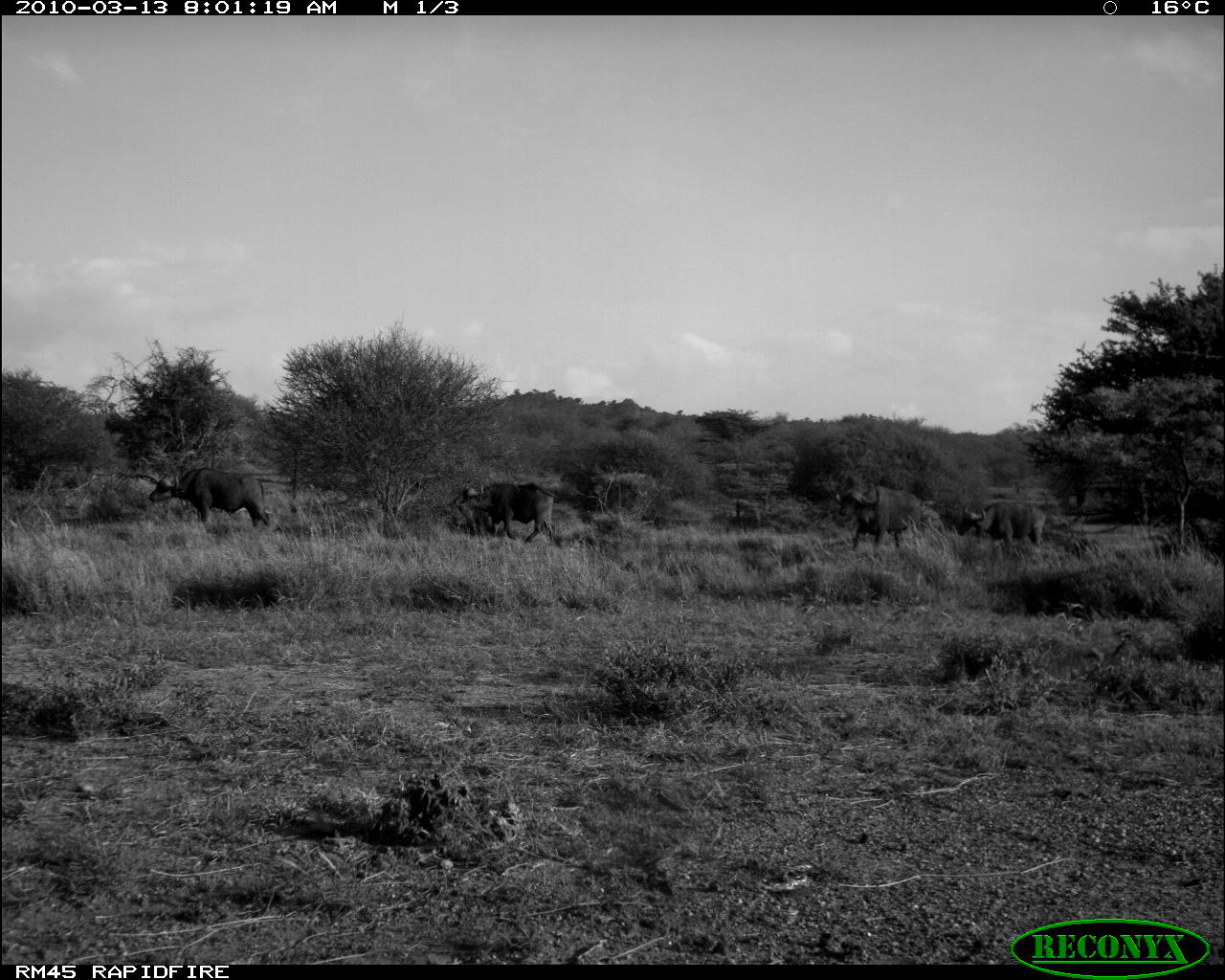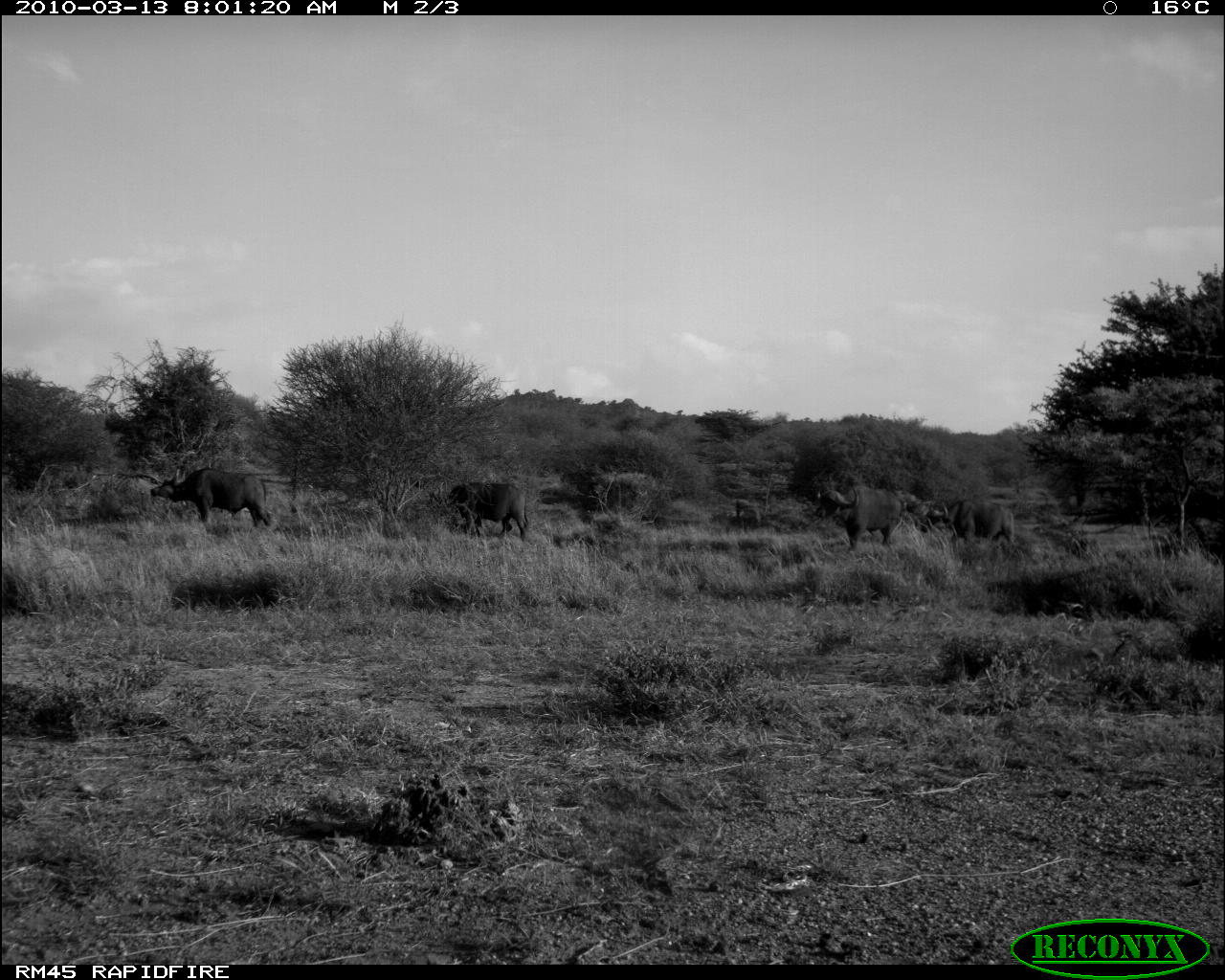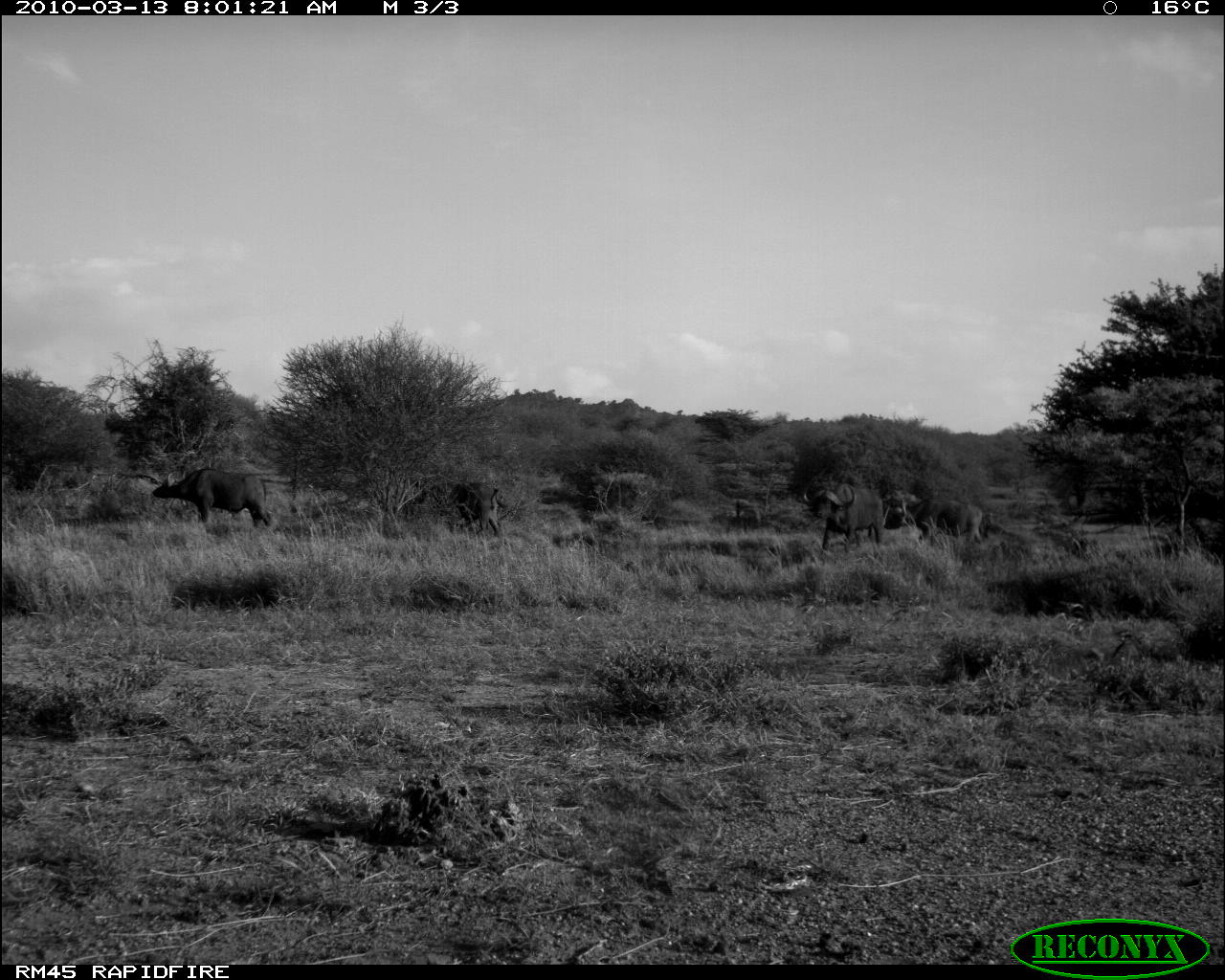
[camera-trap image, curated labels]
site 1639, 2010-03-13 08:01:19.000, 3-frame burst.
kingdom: Animalia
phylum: Chordata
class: Mammalia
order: Artiodactyla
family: Bovidae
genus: Syncerus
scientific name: Syncerus caffer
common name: african buffalo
Syncerus caffer (african buffalo), count 3.